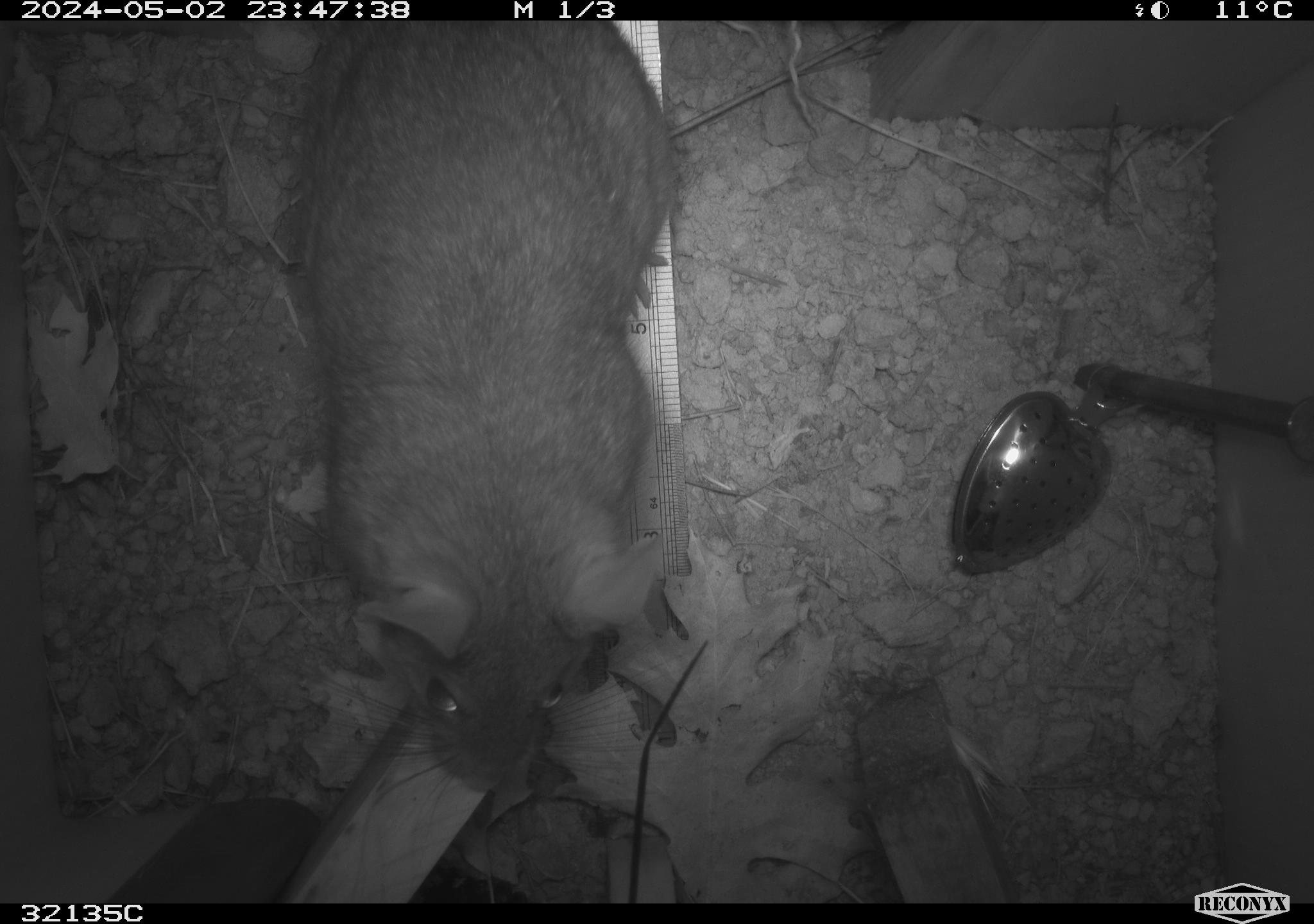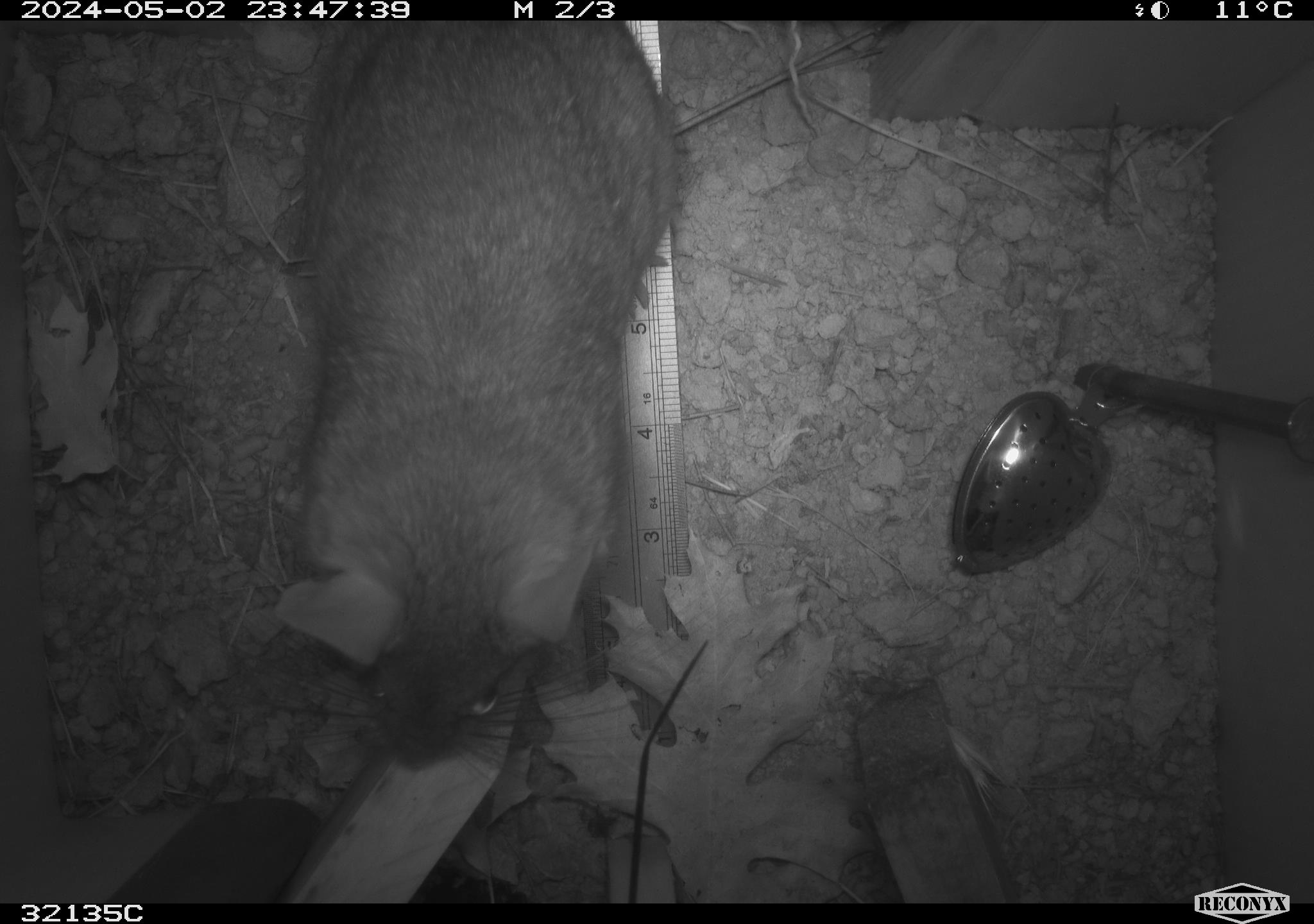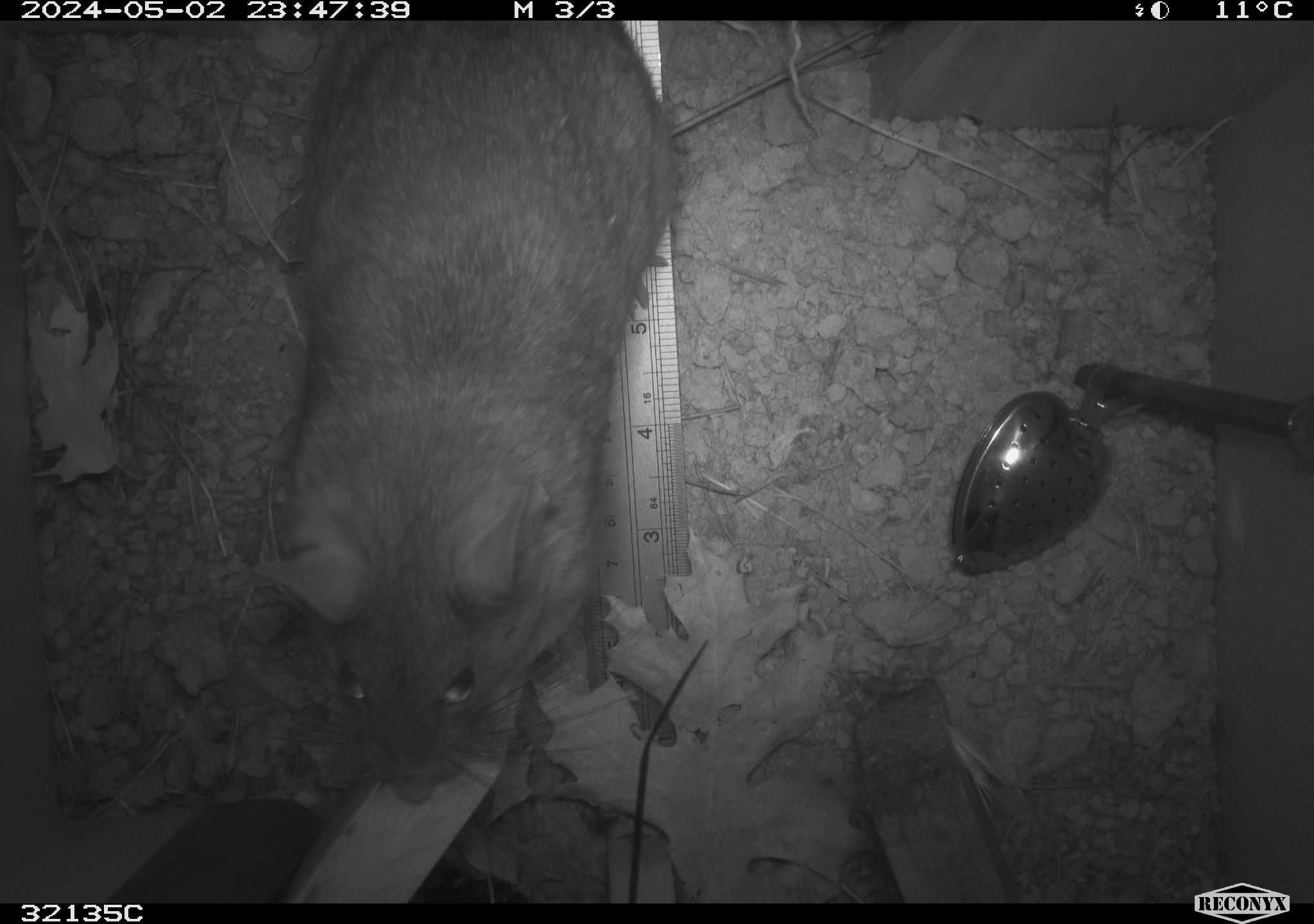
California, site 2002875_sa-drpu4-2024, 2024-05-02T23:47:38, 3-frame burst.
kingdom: Animalia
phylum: Chordata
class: Mammalia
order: Rodentia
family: Cricetidae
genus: Neotoma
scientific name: Neotoma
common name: pack rat or woodrat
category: neotoma species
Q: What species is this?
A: Neotoma species (pack rat or woodrat) (Neotoma).